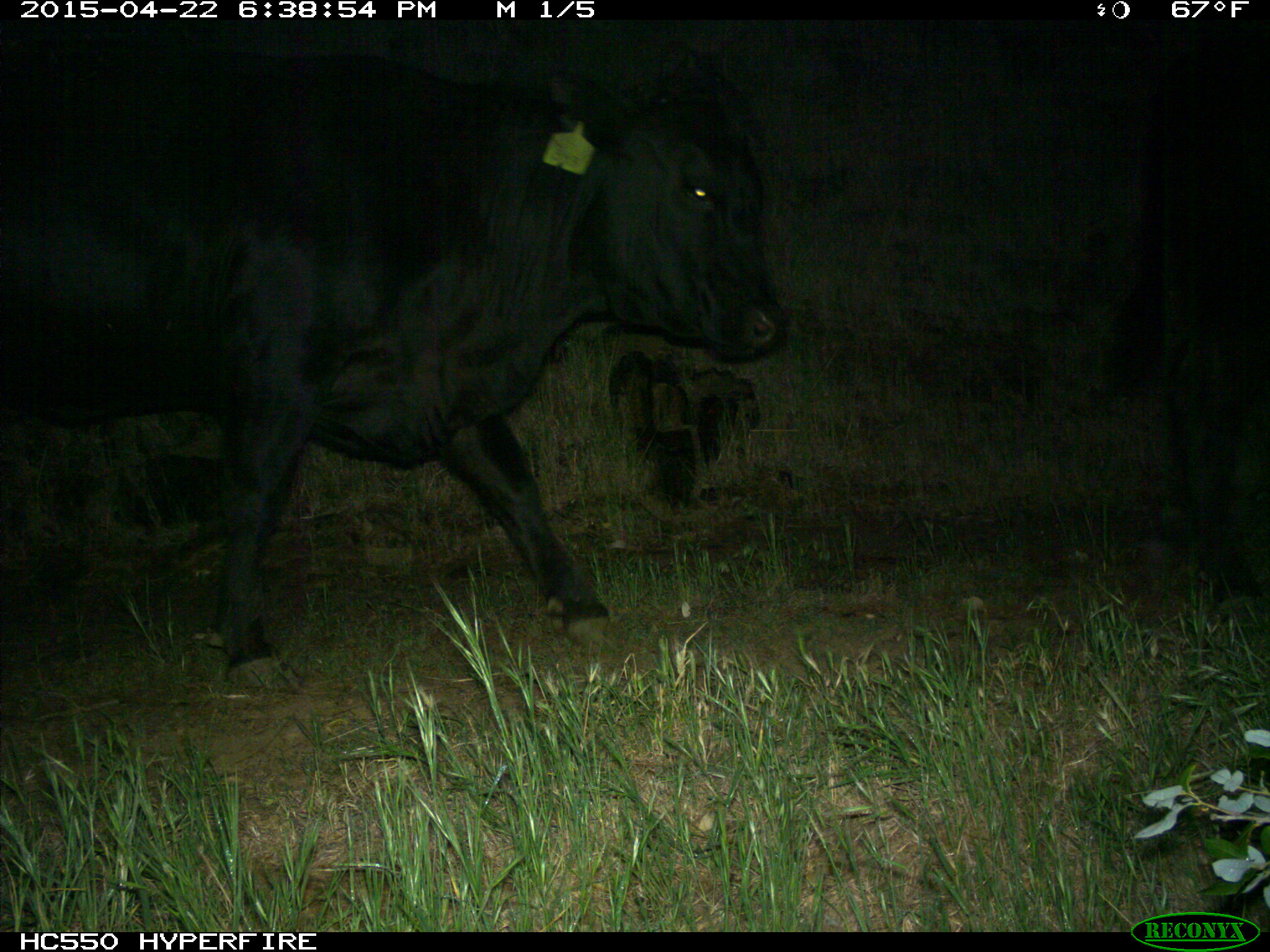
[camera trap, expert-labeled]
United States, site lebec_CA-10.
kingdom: Animalia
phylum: Chordata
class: Mammalia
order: Artiodactyla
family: Bovidae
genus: Bos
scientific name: Bos taurus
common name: domestic cow